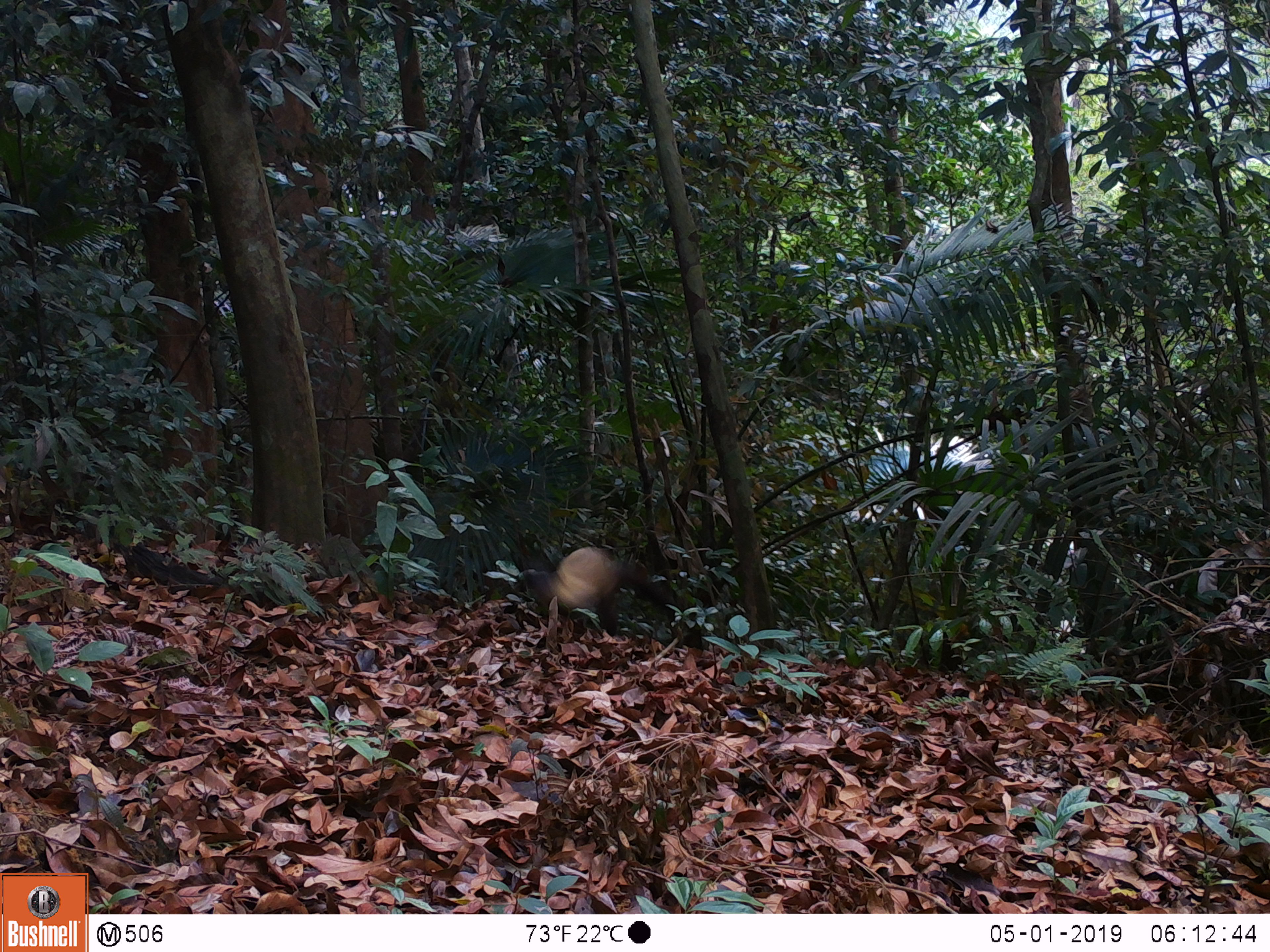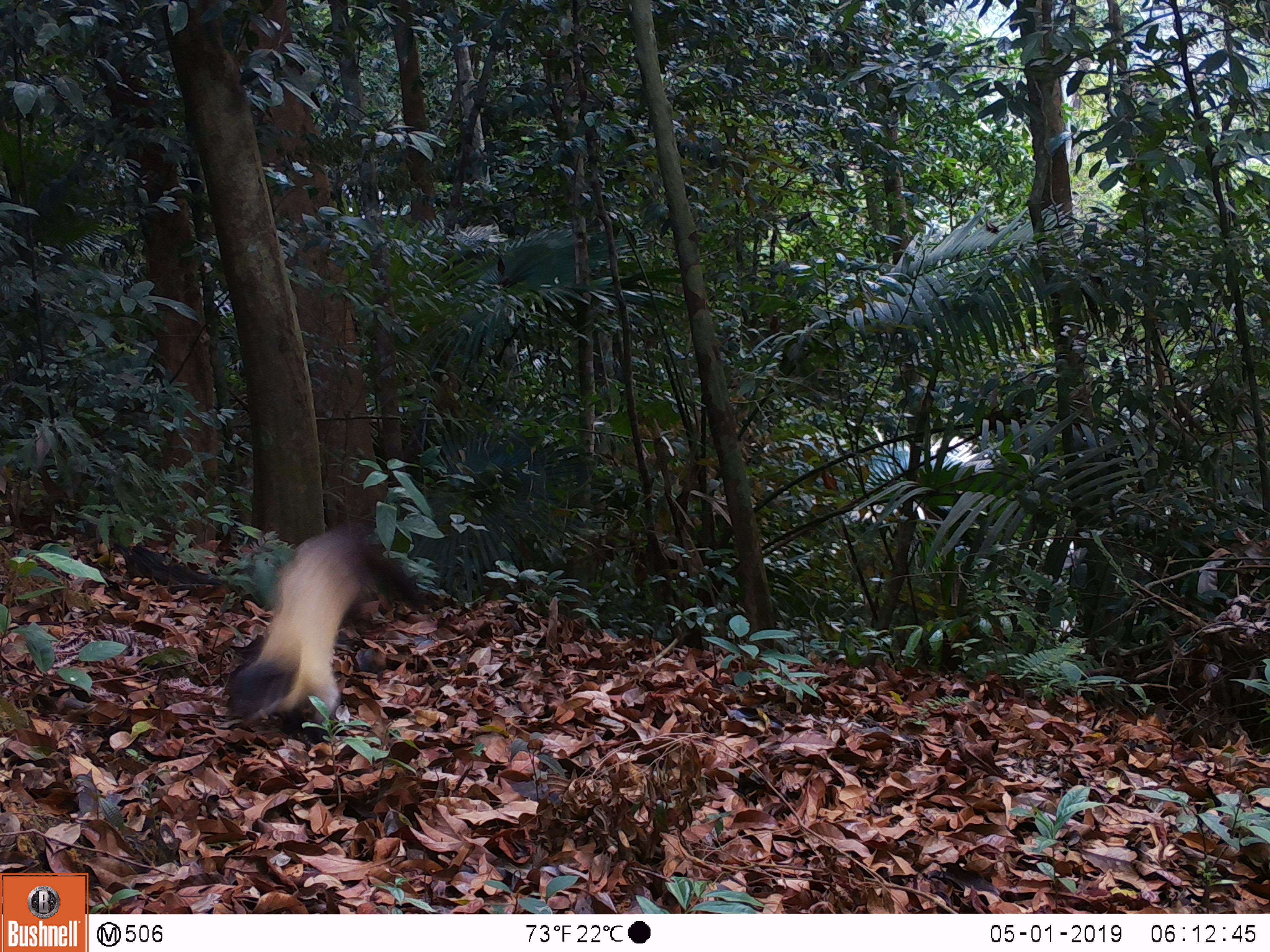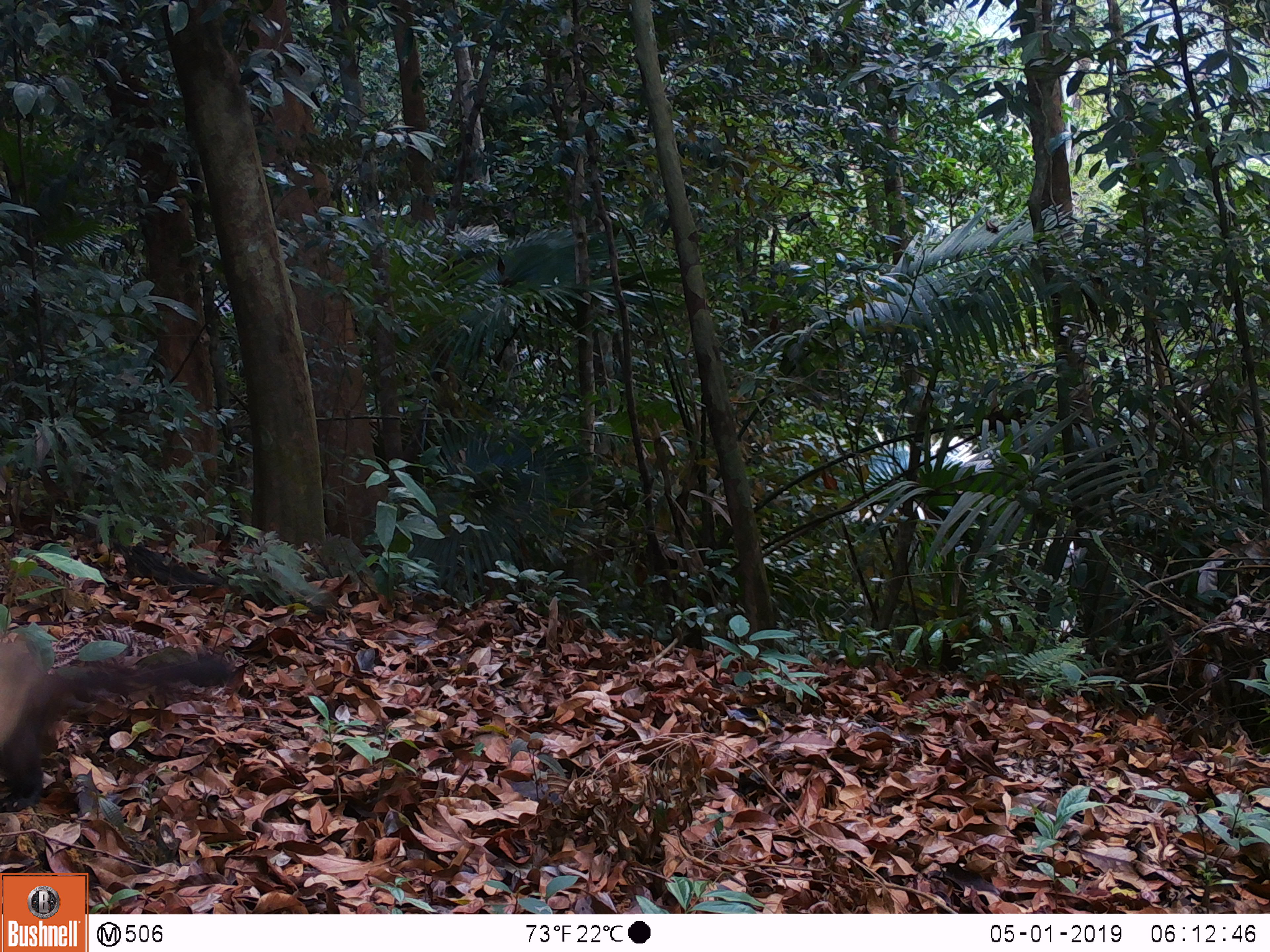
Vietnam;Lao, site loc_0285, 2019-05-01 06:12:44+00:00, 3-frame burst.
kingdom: Animalia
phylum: Chordata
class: Mammalia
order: Carnivora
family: Mustelidae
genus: Martes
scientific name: Martes flavigula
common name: yellow-throated marten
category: yellow throated marten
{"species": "yellow throated marten (yellow-throated marten) (Martes flavigula)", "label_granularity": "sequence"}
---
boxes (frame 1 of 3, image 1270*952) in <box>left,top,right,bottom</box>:
yellow throated marten: <box>517,545,707,647</box>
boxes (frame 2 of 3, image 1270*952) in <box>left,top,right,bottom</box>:
yellow throated marten: <box>224,520,426,727</box>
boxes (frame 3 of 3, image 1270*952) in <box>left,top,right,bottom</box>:
yellow throated marten: <box>0,634,244,804</box>